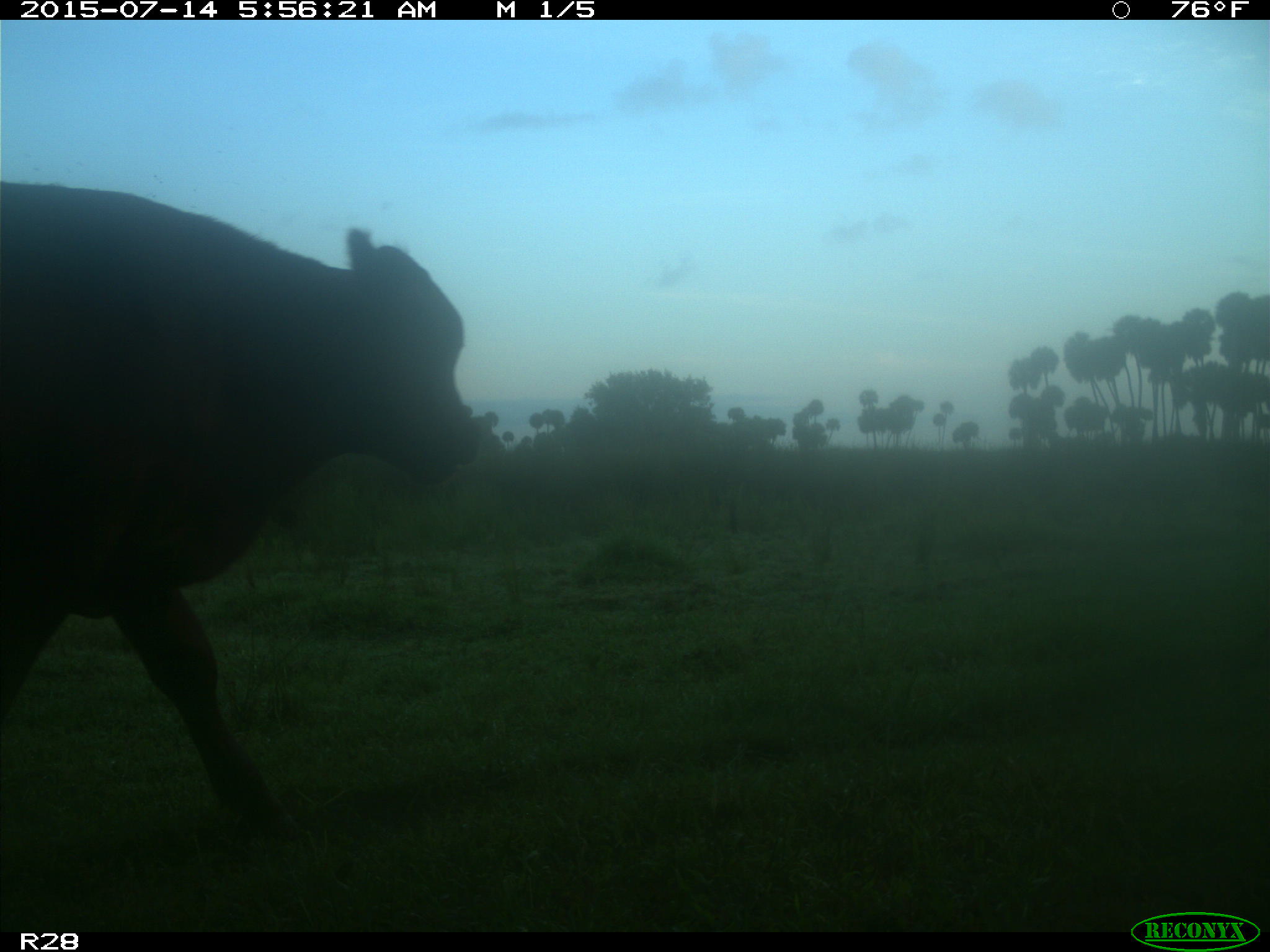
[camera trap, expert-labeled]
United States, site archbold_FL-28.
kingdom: Animalia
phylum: Chordata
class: Mammalia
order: Artiodactyla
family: Bovidae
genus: Bos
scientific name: Bos taurus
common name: domestic cow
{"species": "Bos taurus (domestic cow)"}